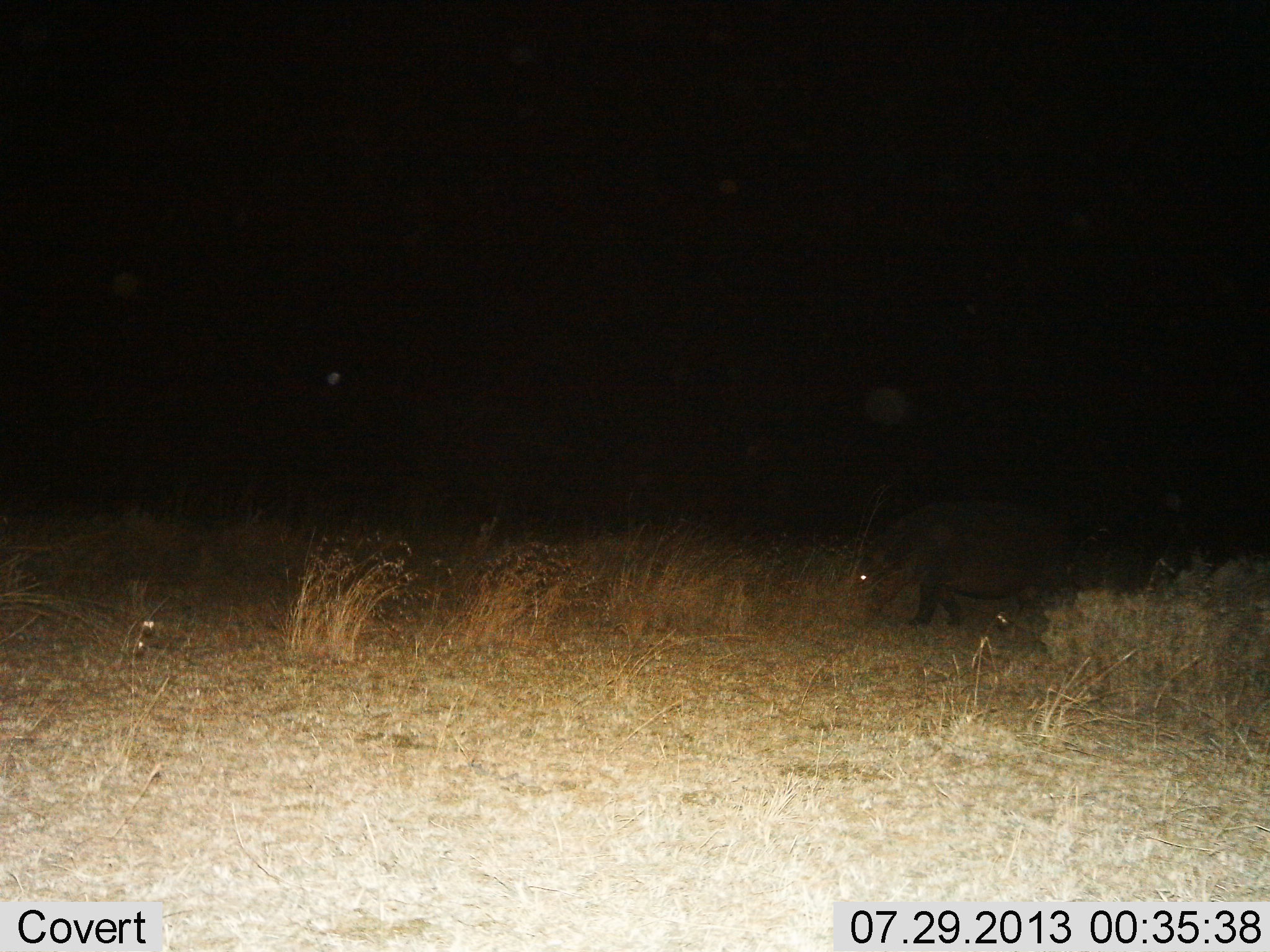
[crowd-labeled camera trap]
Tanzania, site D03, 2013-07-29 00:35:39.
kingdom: Animalia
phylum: Chordata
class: Mammalia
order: Artiodactyla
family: Hippopotamidae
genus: Hippopotamus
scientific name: Hippopotamus amphibius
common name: hippopotamus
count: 1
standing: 20%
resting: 0%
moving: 40%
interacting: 0%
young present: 0%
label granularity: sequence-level